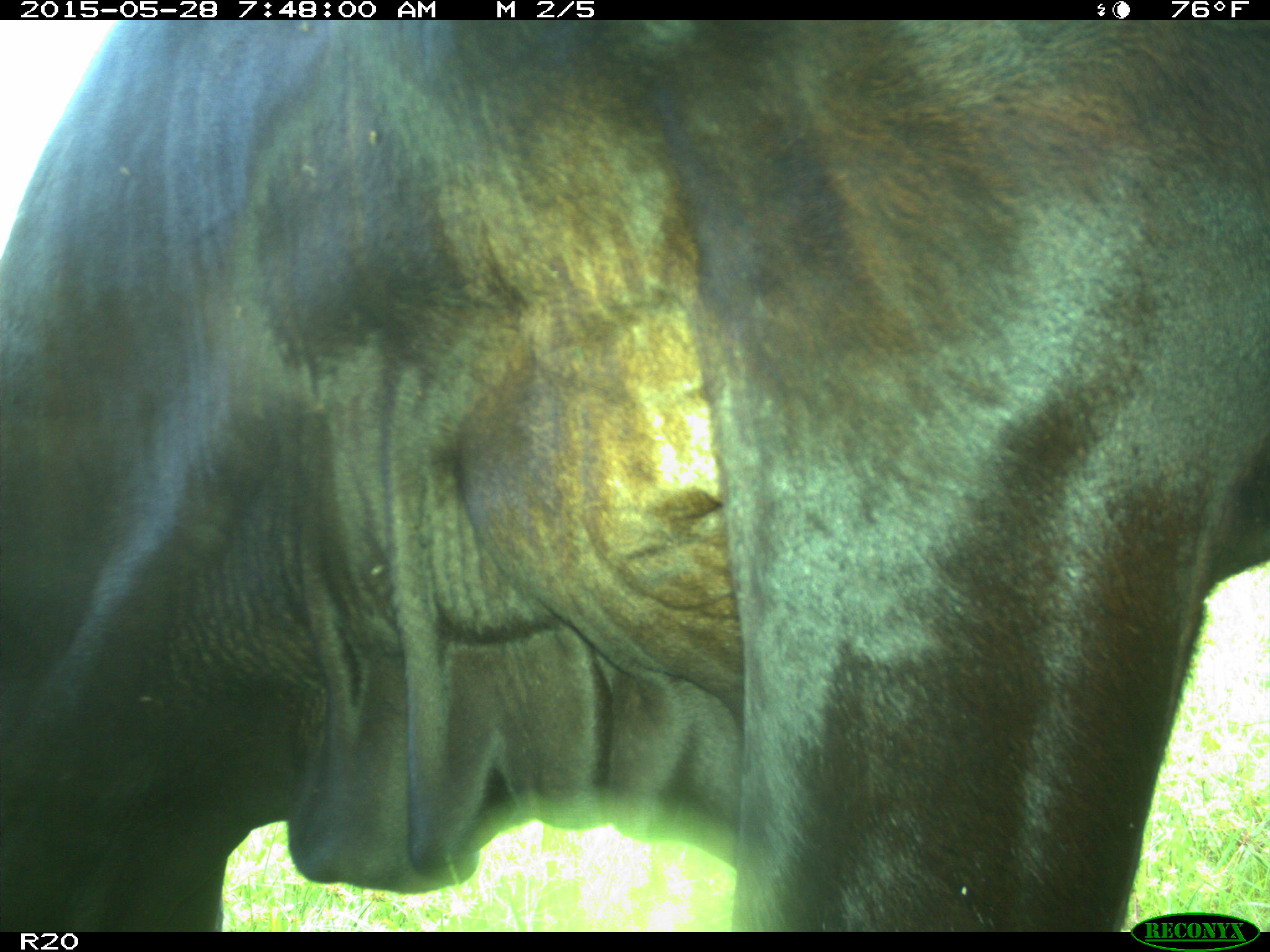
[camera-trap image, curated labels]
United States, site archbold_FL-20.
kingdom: Animalia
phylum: Chordata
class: Mammalia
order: Artiodactyla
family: Bovidae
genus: Bos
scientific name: Bos taurus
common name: domestic cow